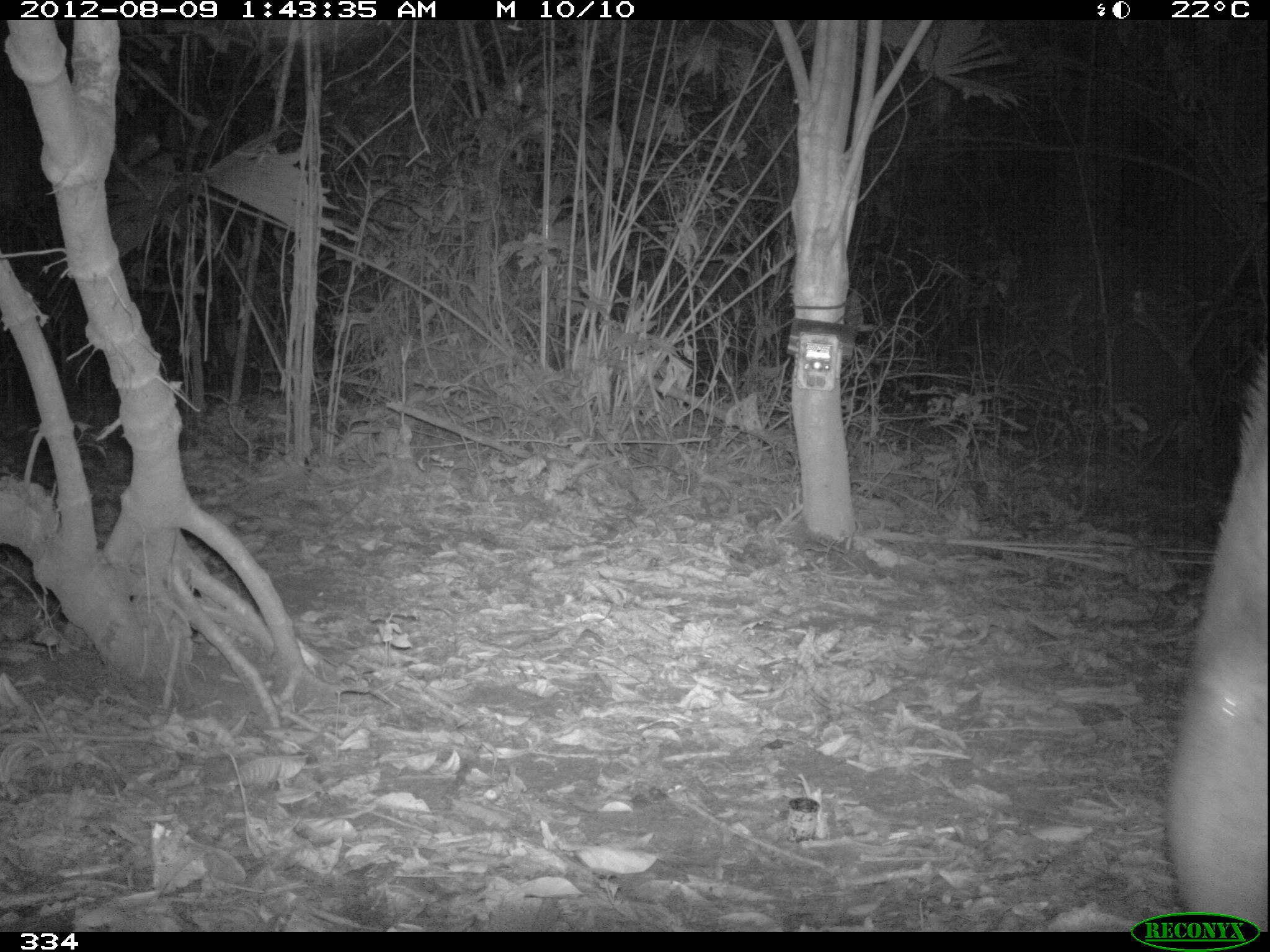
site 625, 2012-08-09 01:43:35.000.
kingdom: Animalia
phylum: Chordata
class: Mammalia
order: Perissodactyla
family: Tapiridae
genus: Tapirus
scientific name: Tapirus terrestris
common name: south american tapir